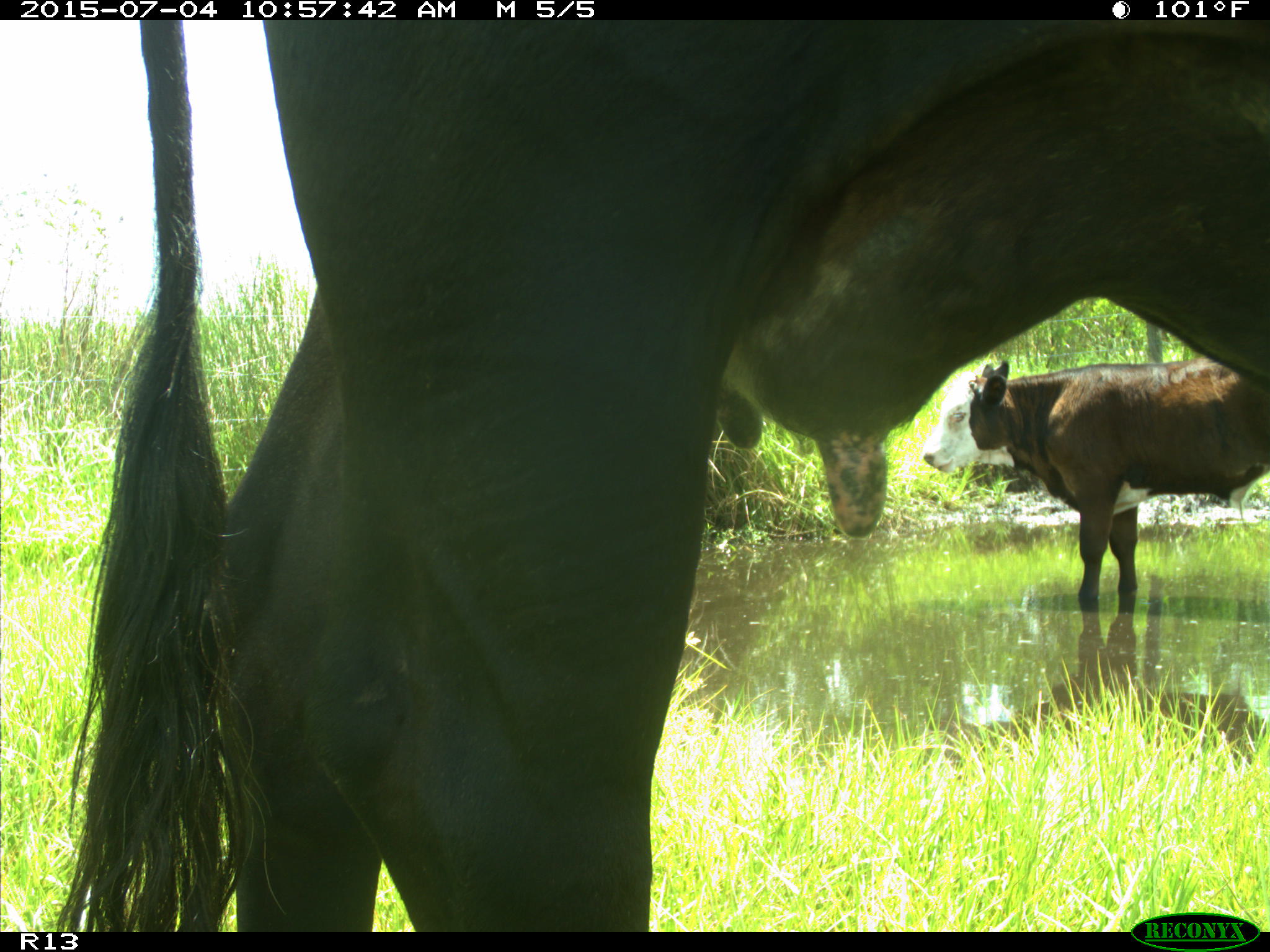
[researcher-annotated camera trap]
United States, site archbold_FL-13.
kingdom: Animalia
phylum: Chordata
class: Mammalia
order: Artiodactyla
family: Bovidae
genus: Bos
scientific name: Bos taurus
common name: domestic cow